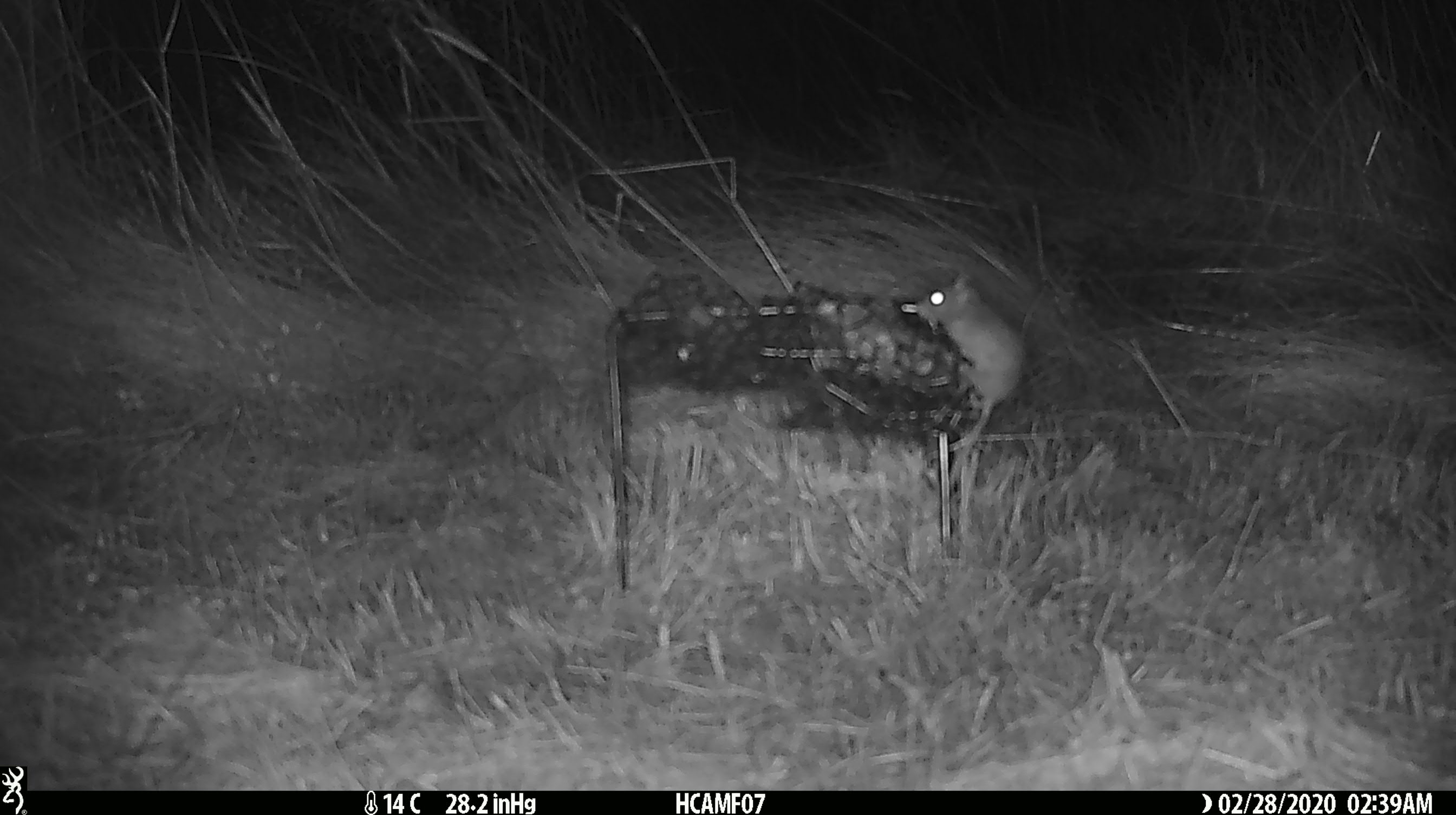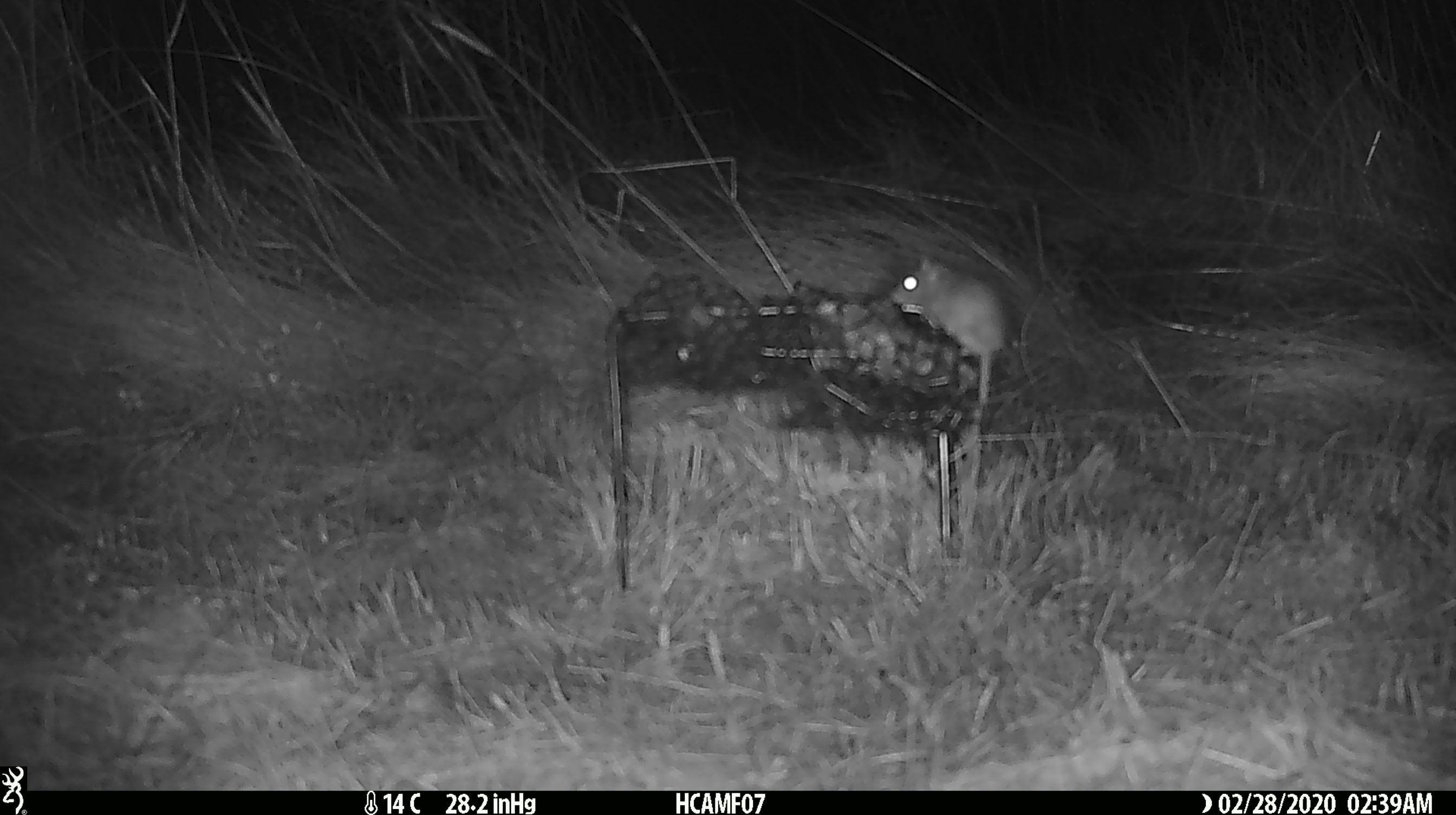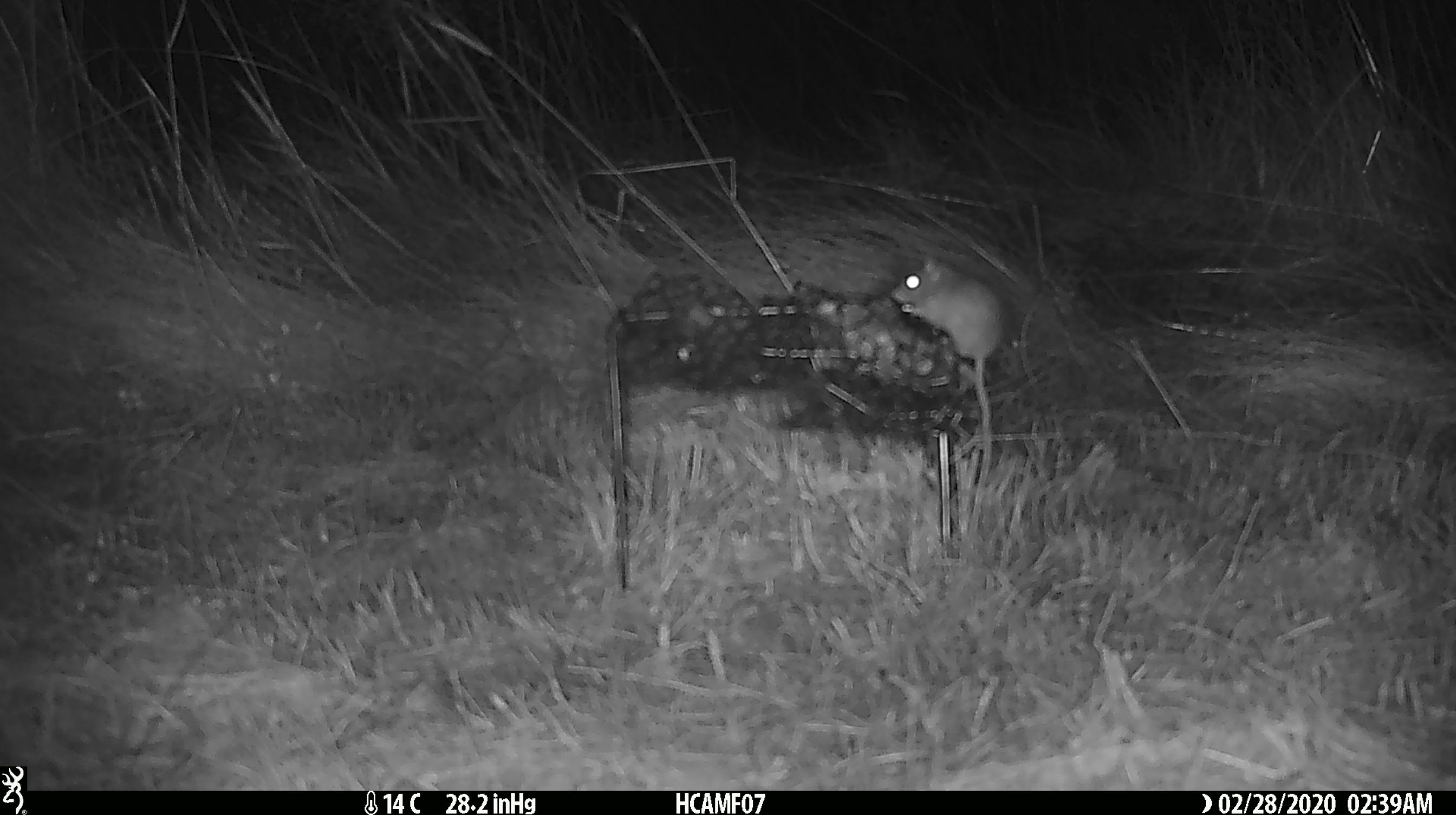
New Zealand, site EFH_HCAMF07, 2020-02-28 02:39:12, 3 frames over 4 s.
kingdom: Animalia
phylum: Chordata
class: Mammalia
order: Rodentia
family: Muridae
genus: Mus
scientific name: Mus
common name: mouse